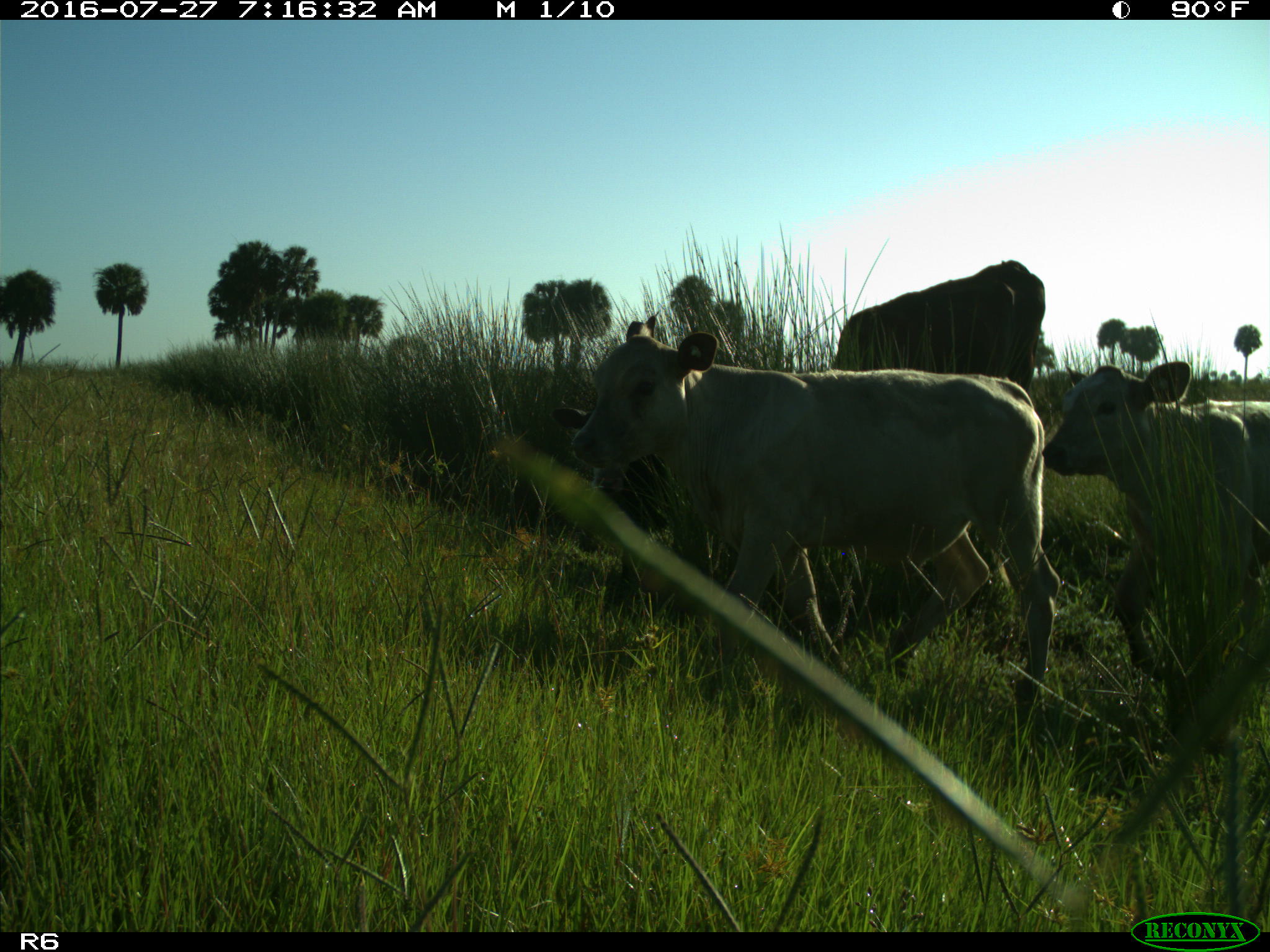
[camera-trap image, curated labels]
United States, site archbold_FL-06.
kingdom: Animalia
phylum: Chordata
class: Mammalia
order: Artiodactyla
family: Bovidae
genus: Bos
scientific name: Bos taurus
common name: domestic cow